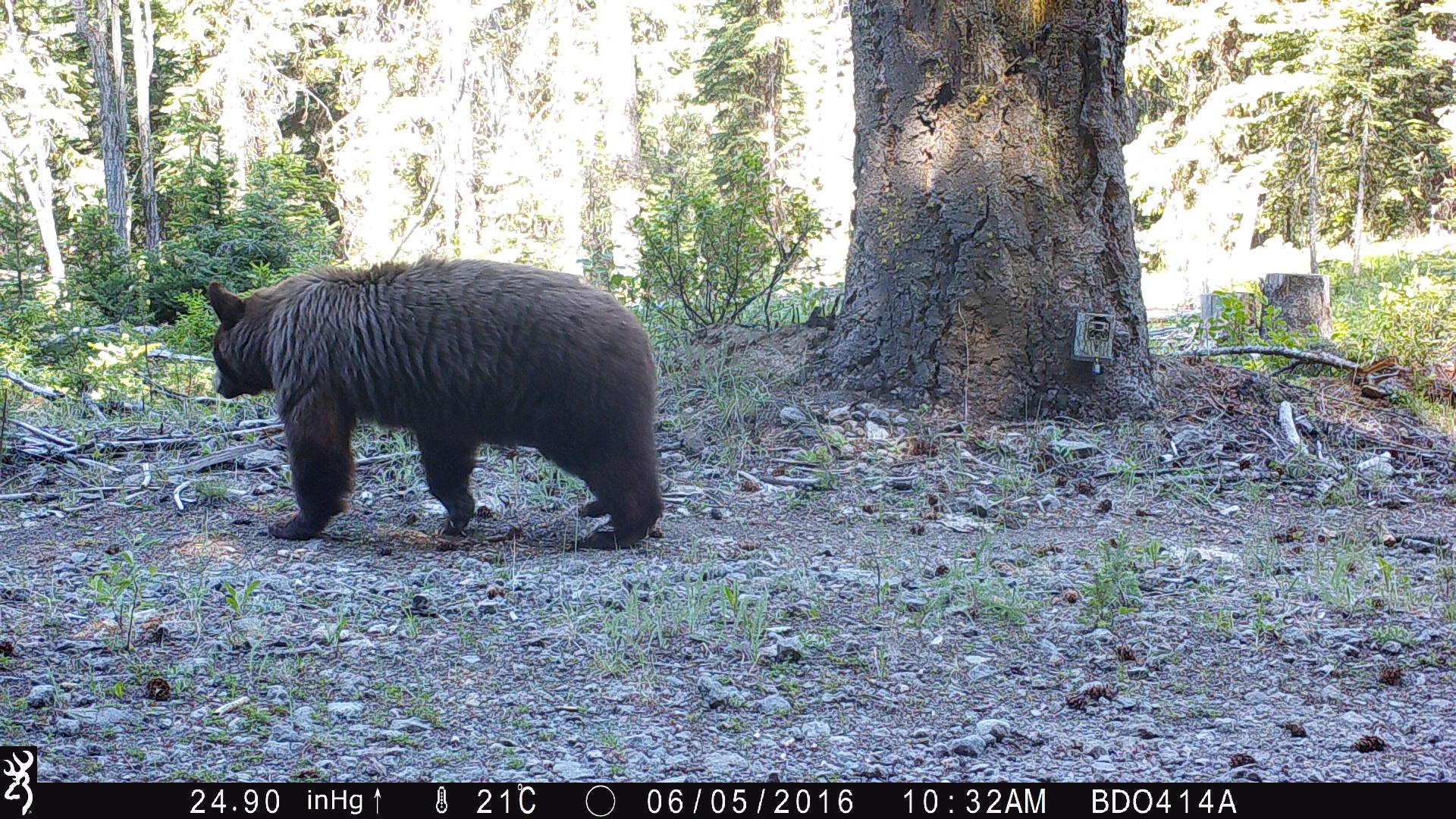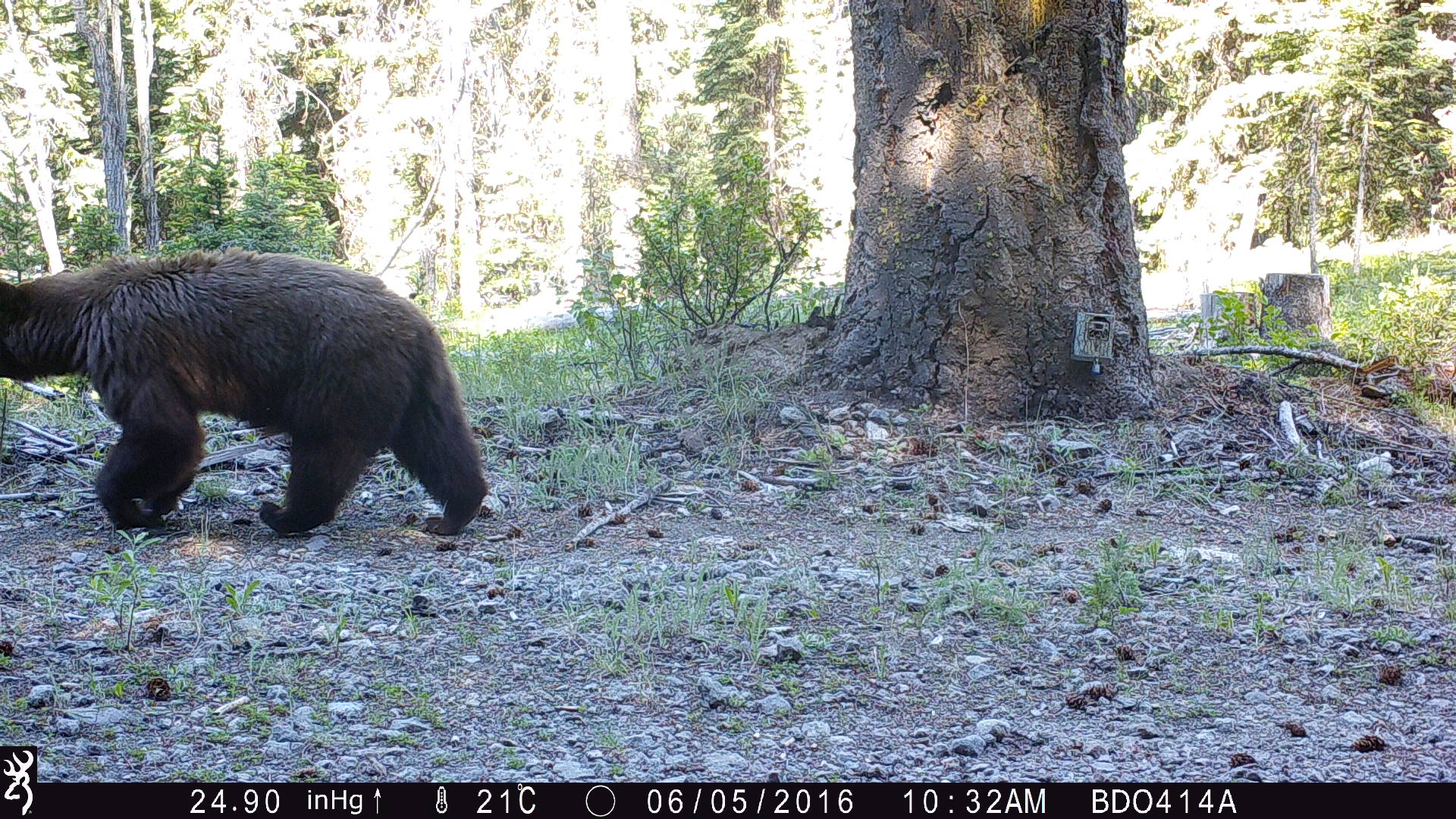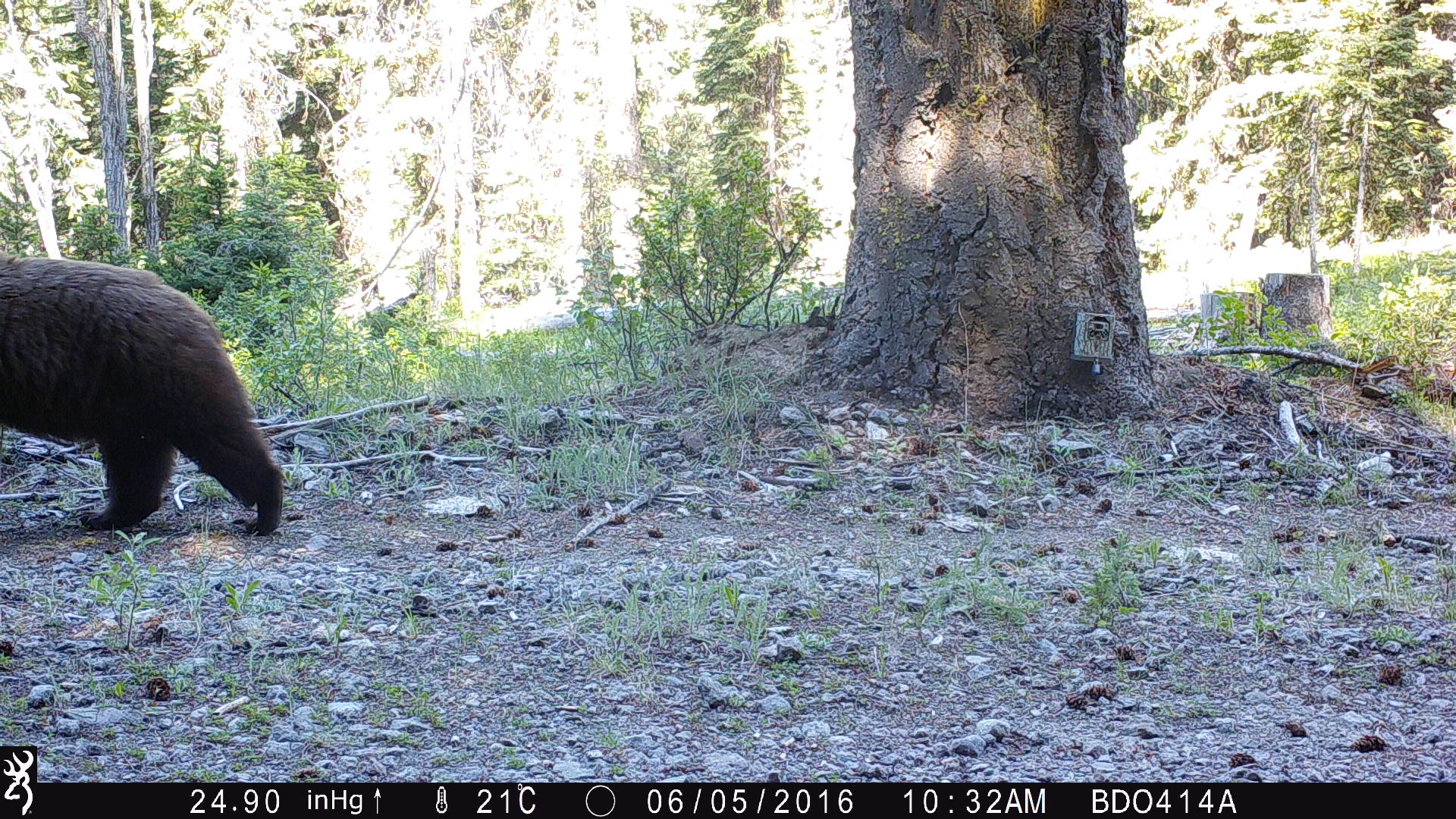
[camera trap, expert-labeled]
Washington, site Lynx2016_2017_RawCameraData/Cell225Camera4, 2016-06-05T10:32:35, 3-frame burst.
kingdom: Animalia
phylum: Chordata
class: Mammalia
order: Carnivora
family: Ursidae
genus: Ursus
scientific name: Ursus americanus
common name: american black bear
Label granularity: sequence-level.